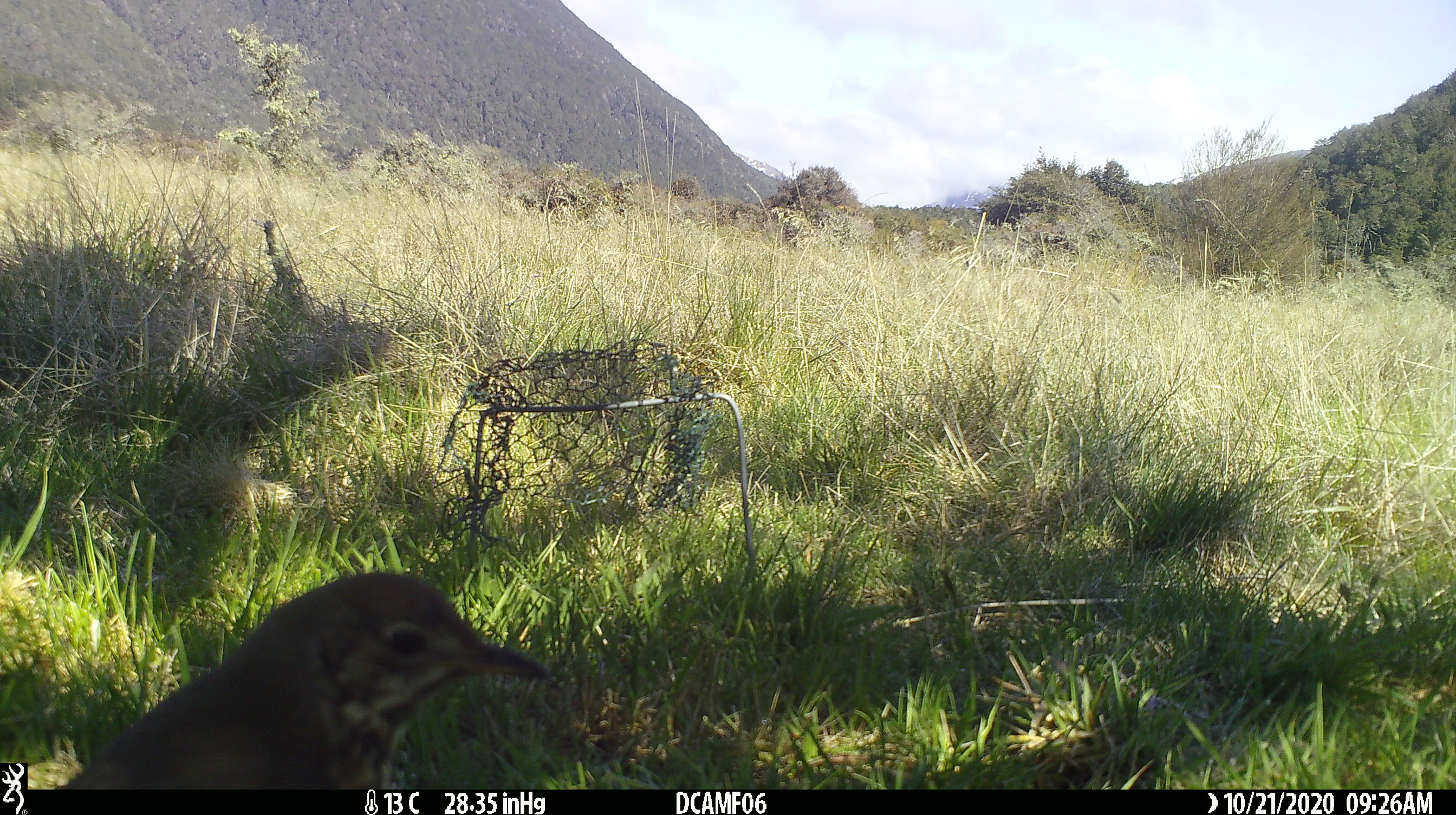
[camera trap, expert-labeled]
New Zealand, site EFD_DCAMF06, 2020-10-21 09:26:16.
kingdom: Animalia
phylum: Chordata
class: Aves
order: Passeriformes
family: Turdidae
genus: Turdus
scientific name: Turdus philomelos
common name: song thrush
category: thrush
Thrush (song thrush) (Turdus philomelos).